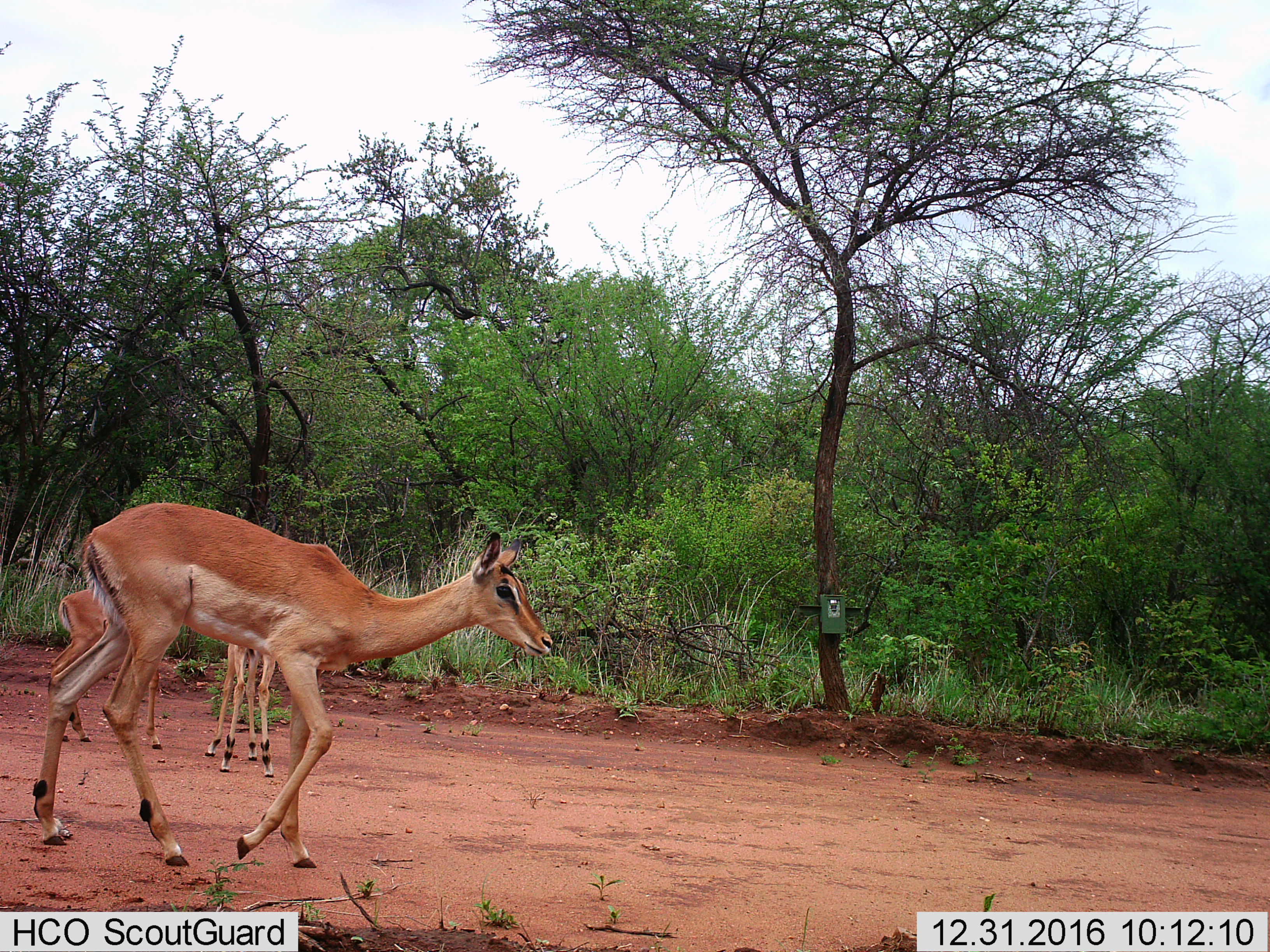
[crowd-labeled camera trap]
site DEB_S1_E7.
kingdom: Animalia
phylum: Chordata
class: Mammalia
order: Artiodactyla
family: Bovidae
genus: Aepyceros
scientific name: Aepyceros melampus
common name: impala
Impala (Aepyceros melampus), count 3. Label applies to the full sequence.